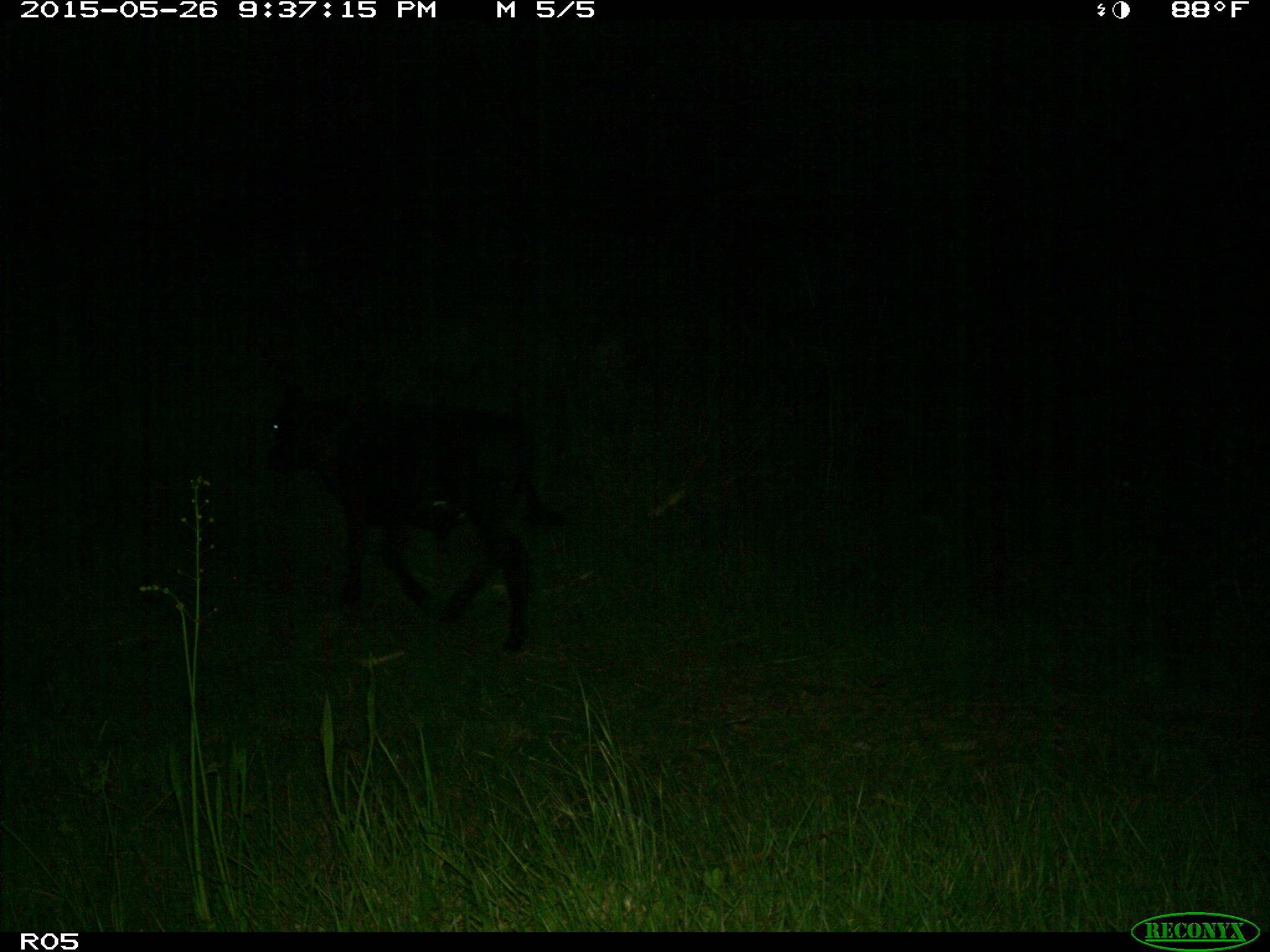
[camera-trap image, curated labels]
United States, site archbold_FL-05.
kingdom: Animalia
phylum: Chordata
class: Mammalia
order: Artiodactyla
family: Bovidae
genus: Bos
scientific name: Bos taurus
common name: domestic cow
Bos taurus (domestic cow).